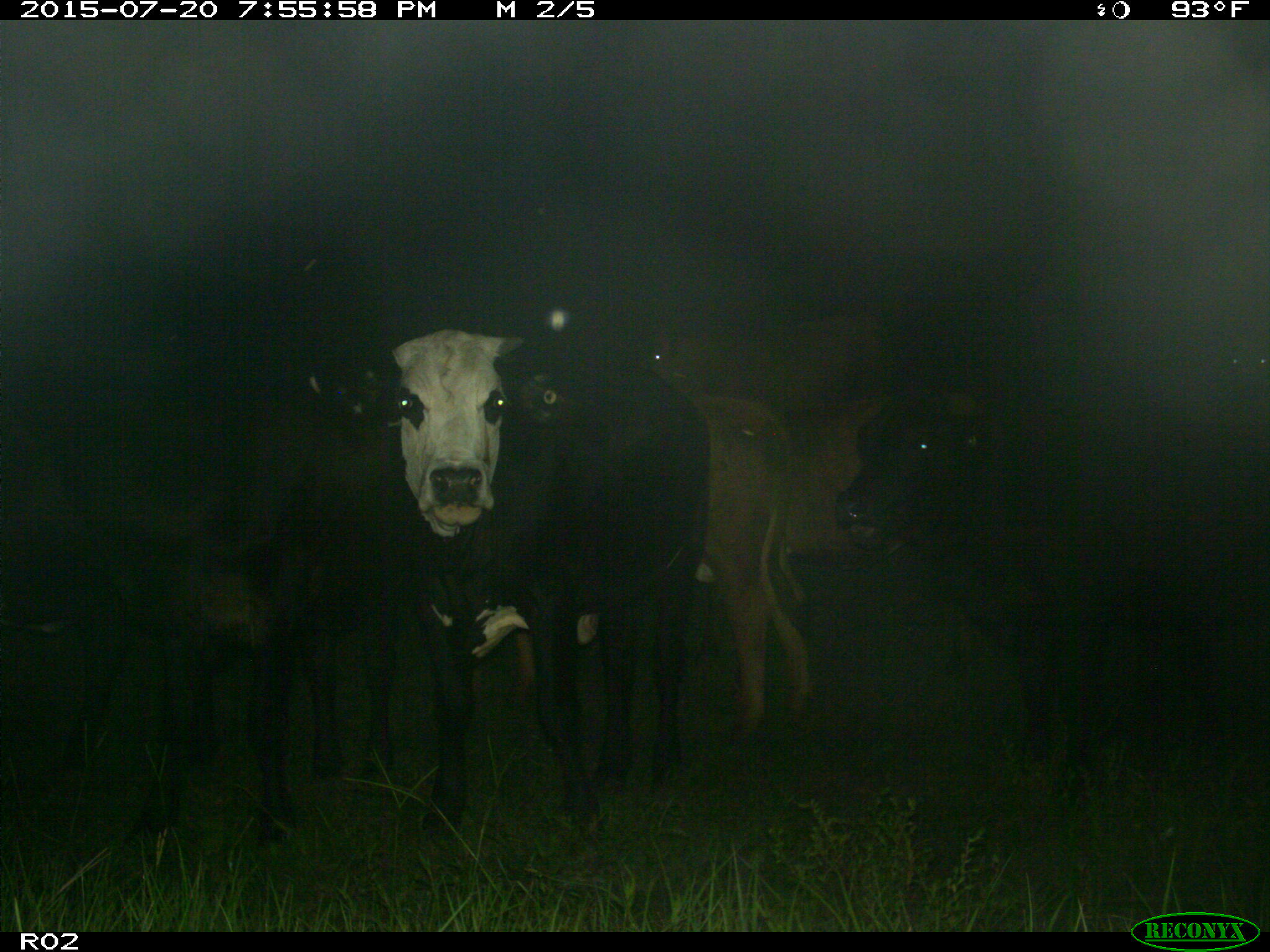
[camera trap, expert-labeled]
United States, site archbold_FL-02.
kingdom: Animalia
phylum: Chordata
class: Mammalia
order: Artiodactyla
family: Bovidae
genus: Bos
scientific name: Bos taurus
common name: domestic cow